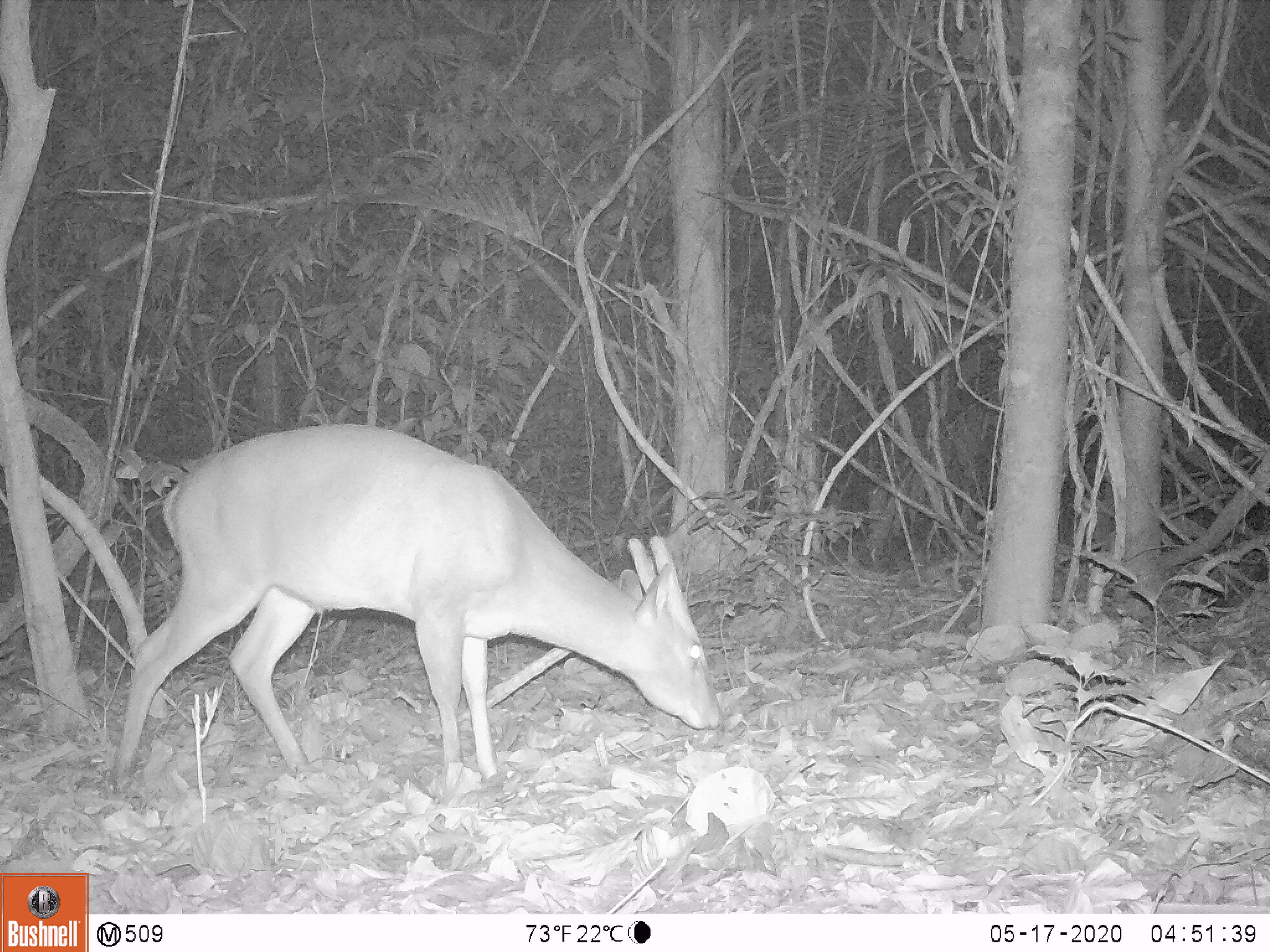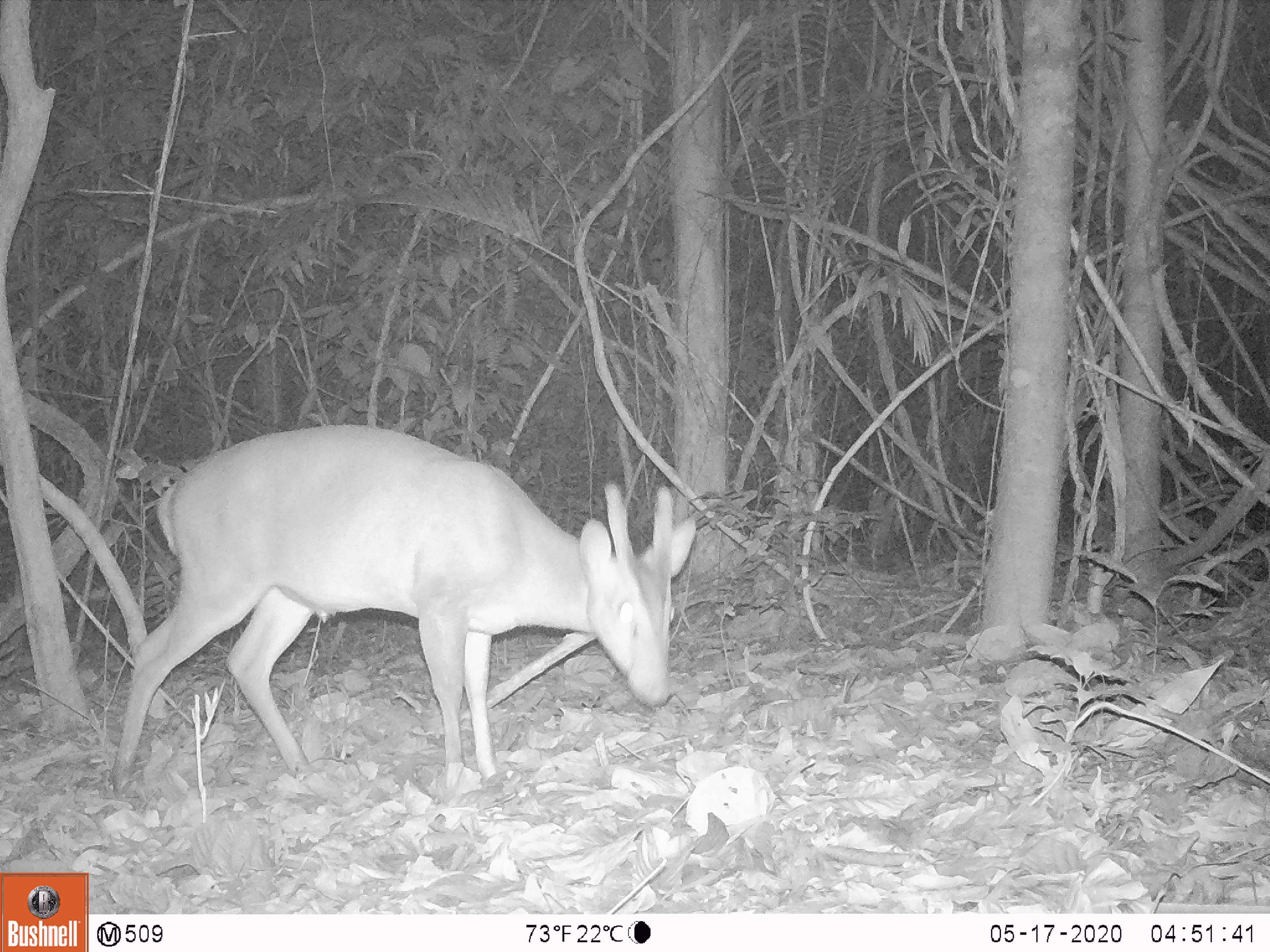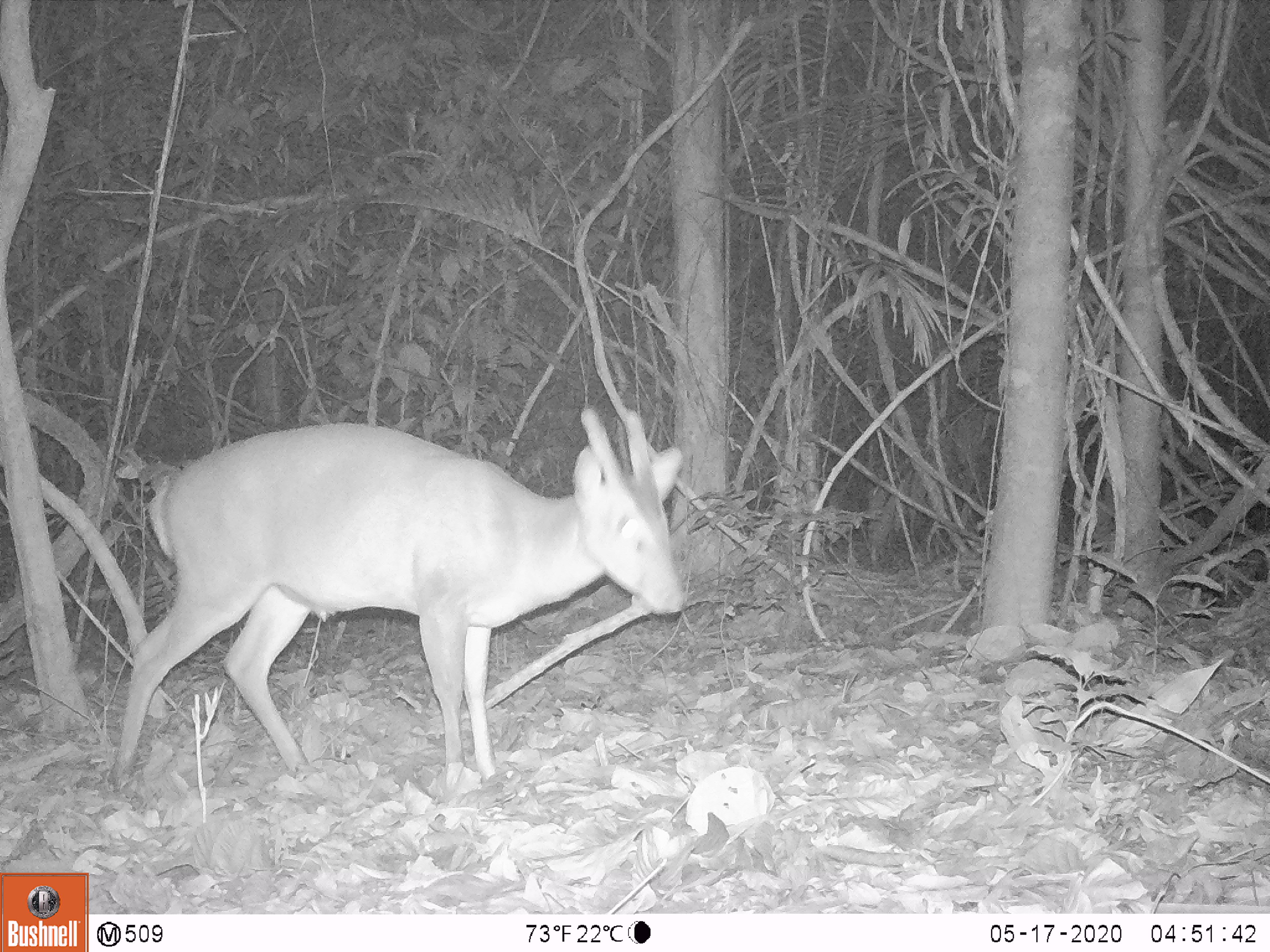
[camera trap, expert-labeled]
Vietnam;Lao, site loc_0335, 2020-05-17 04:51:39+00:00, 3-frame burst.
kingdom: Animalia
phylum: Chordata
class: Mammalia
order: Artiodactyla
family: Cervidae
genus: Muntiacus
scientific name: Muntiacus vuquangensis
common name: large-antlered muntjac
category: large antlered muntjac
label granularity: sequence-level